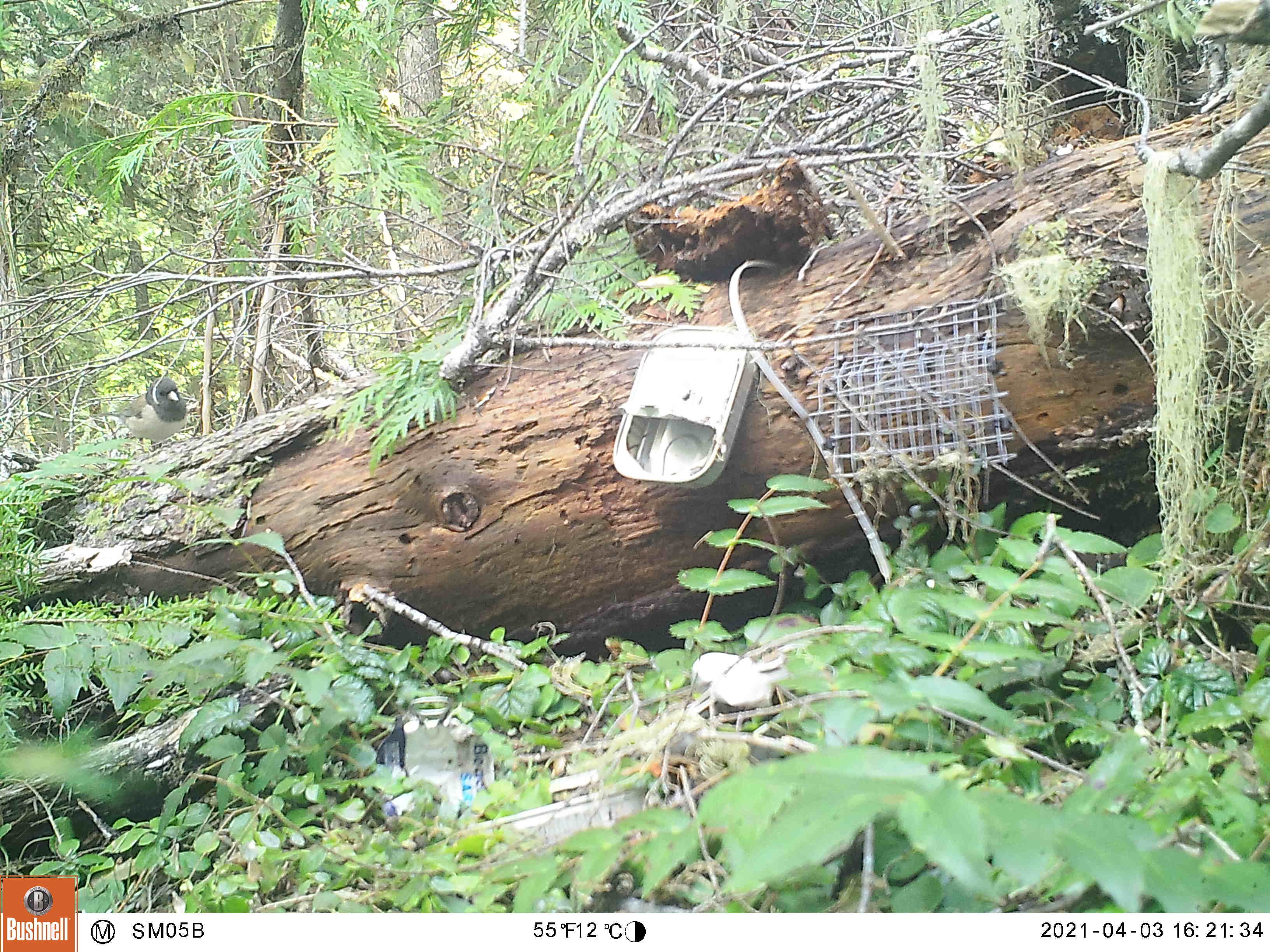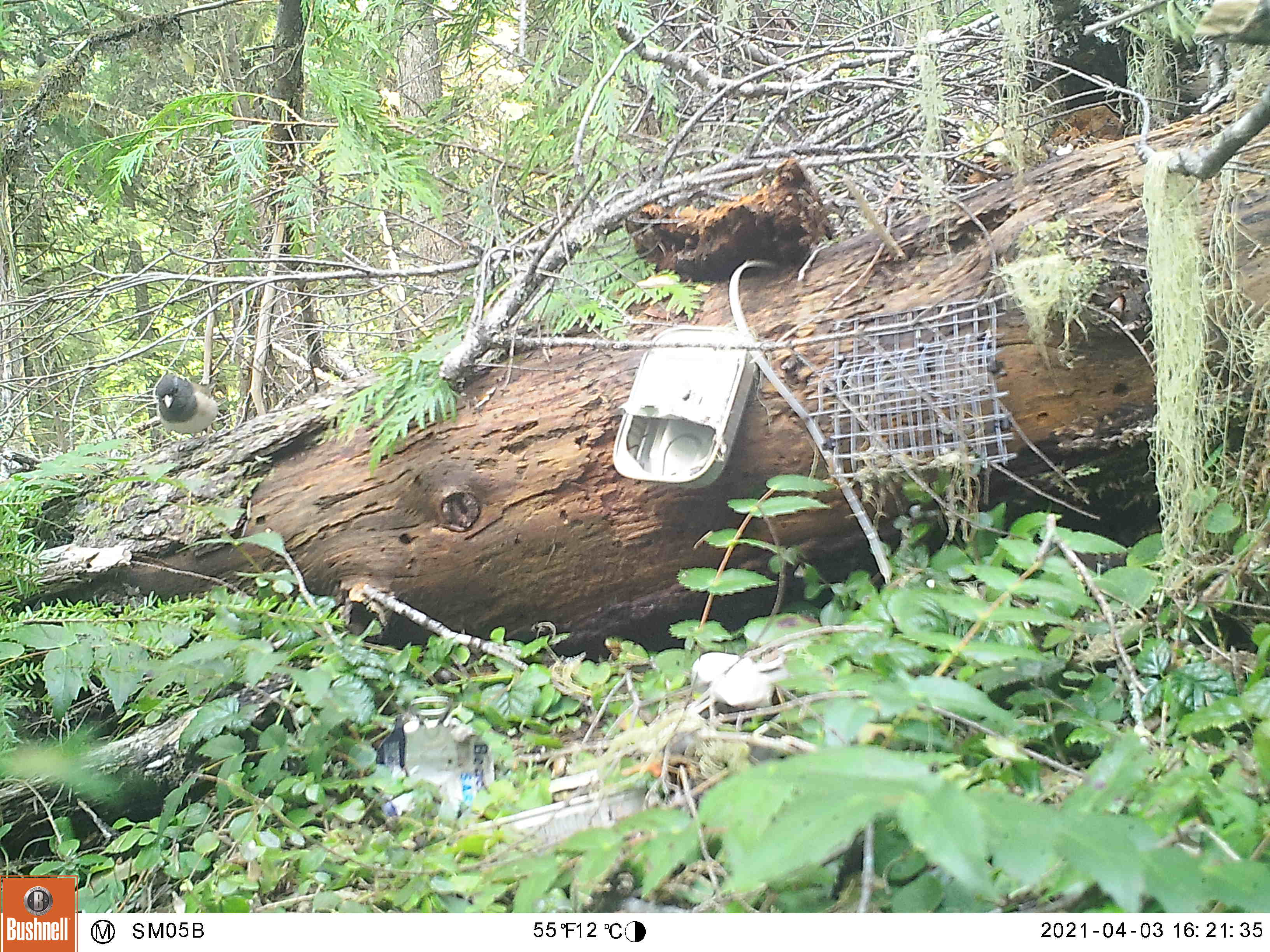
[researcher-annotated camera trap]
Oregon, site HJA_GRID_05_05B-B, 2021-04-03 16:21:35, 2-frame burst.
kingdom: Animalia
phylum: Chordata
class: Aves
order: Passeriformes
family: Passerellidae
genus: Junco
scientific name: Junco hyemalis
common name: dark-eyed junco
Dark-eyed junco (Junco hyemalis).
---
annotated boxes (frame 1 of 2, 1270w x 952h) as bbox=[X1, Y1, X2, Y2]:
dark-eyed junco: bbox=[91, 367, 201, 477]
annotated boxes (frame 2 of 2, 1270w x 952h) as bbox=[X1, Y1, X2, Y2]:
dark-eyed junco: bbox=[132, 363, 240, 468]